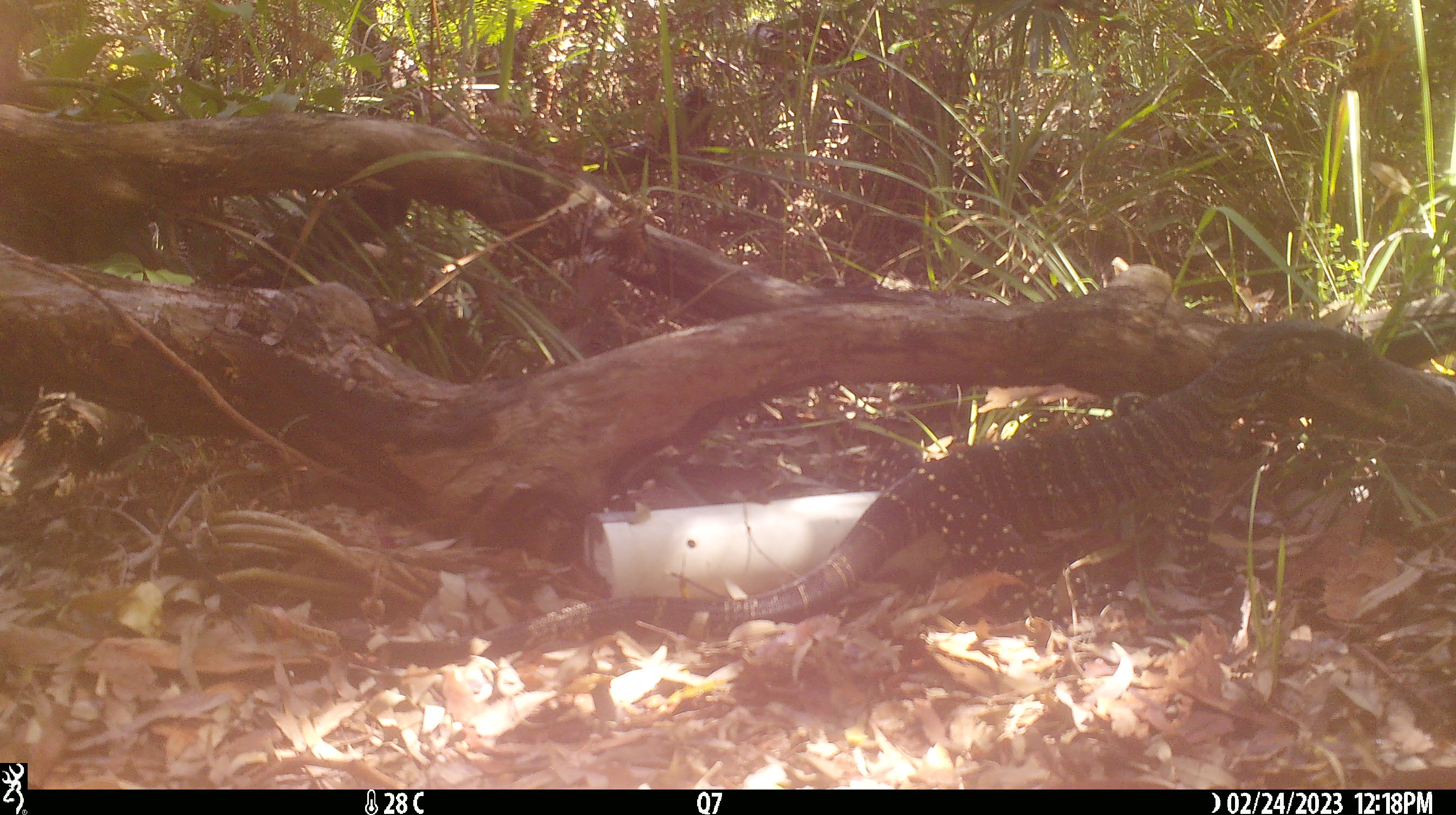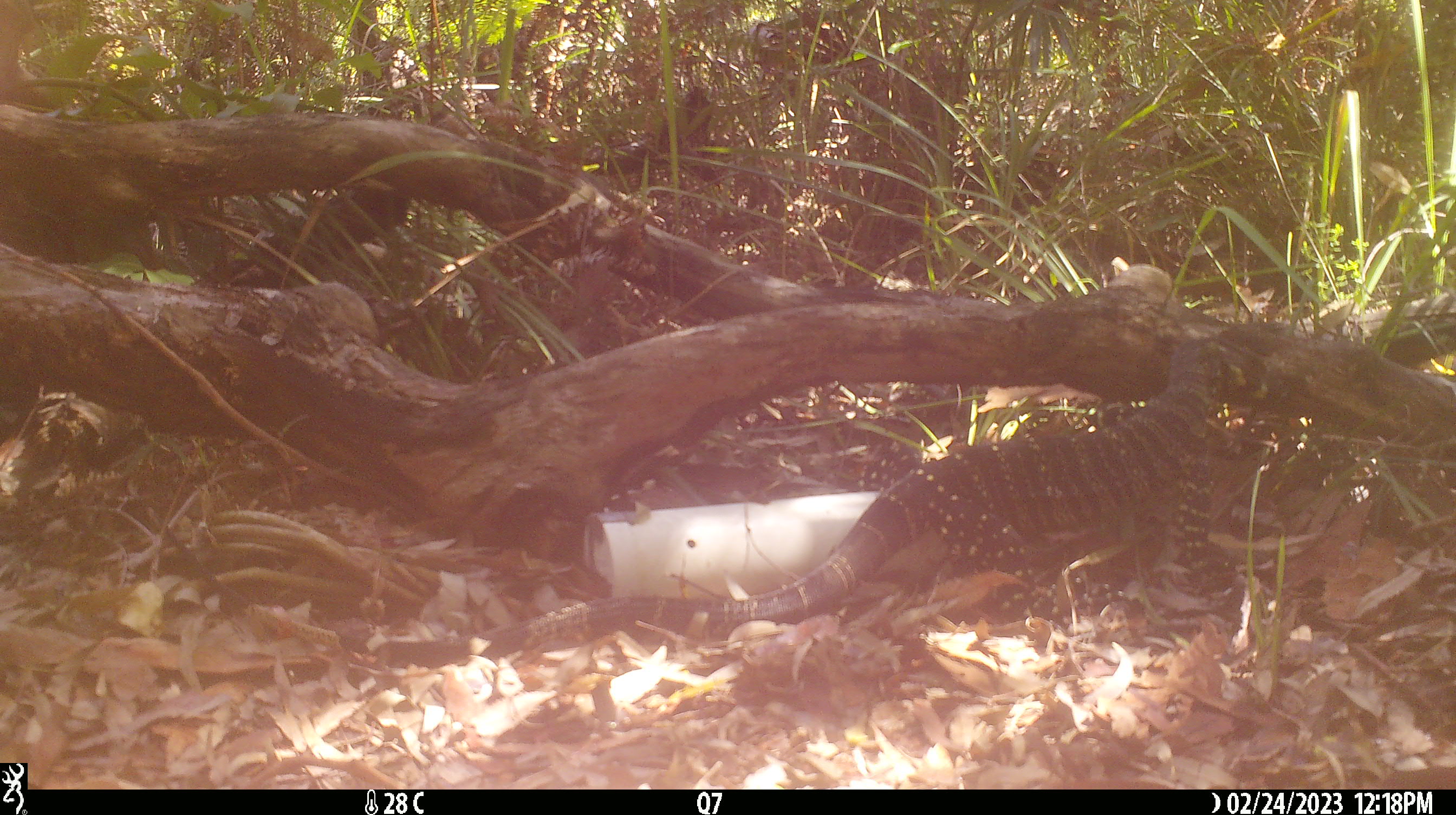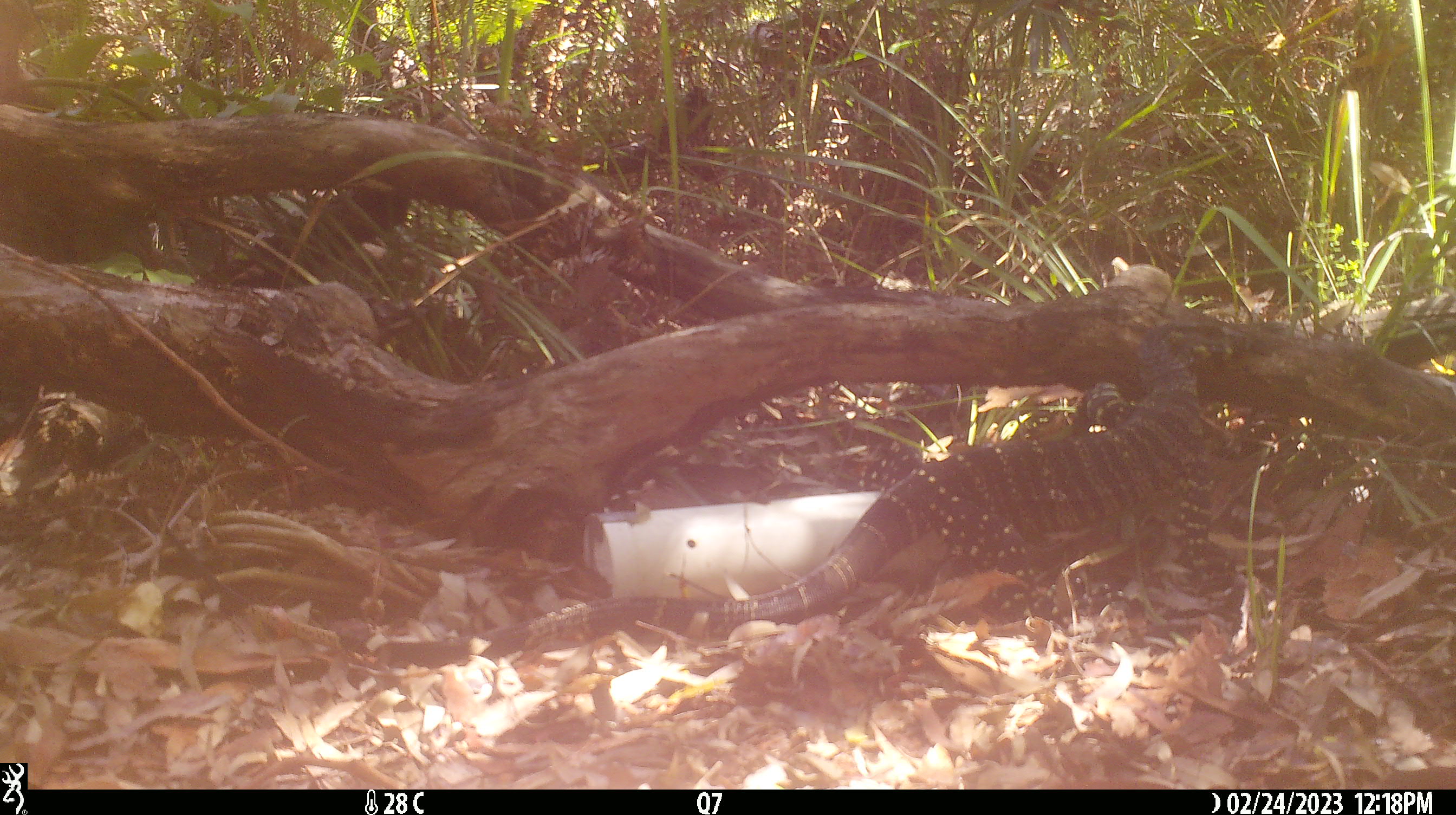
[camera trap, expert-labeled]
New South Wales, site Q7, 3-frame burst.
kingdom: Animalia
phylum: Chordata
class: Reptilia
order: Squamata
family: Varanidae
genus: Varanus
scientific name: Varanus varius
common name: lace monitor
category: goanna